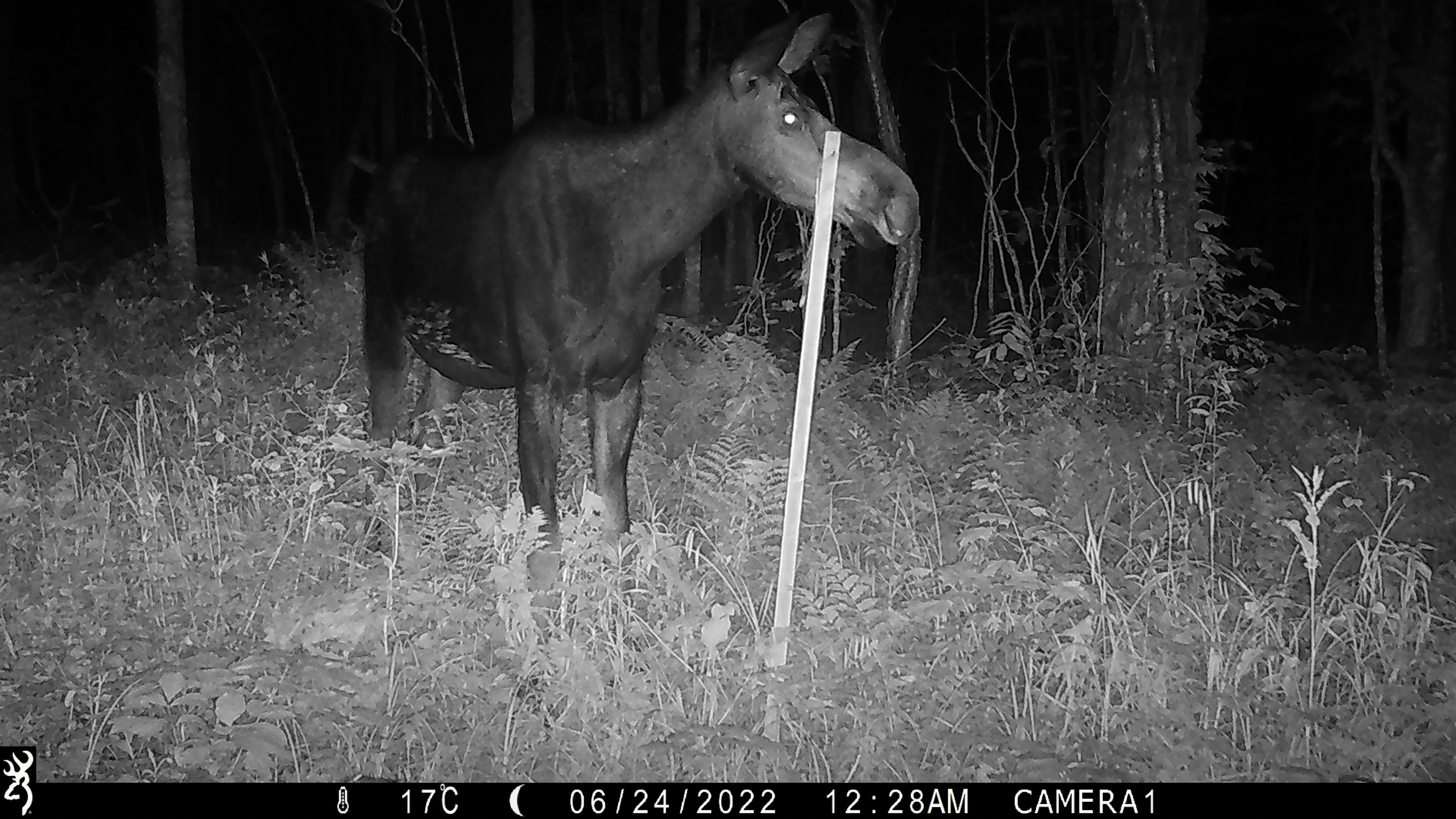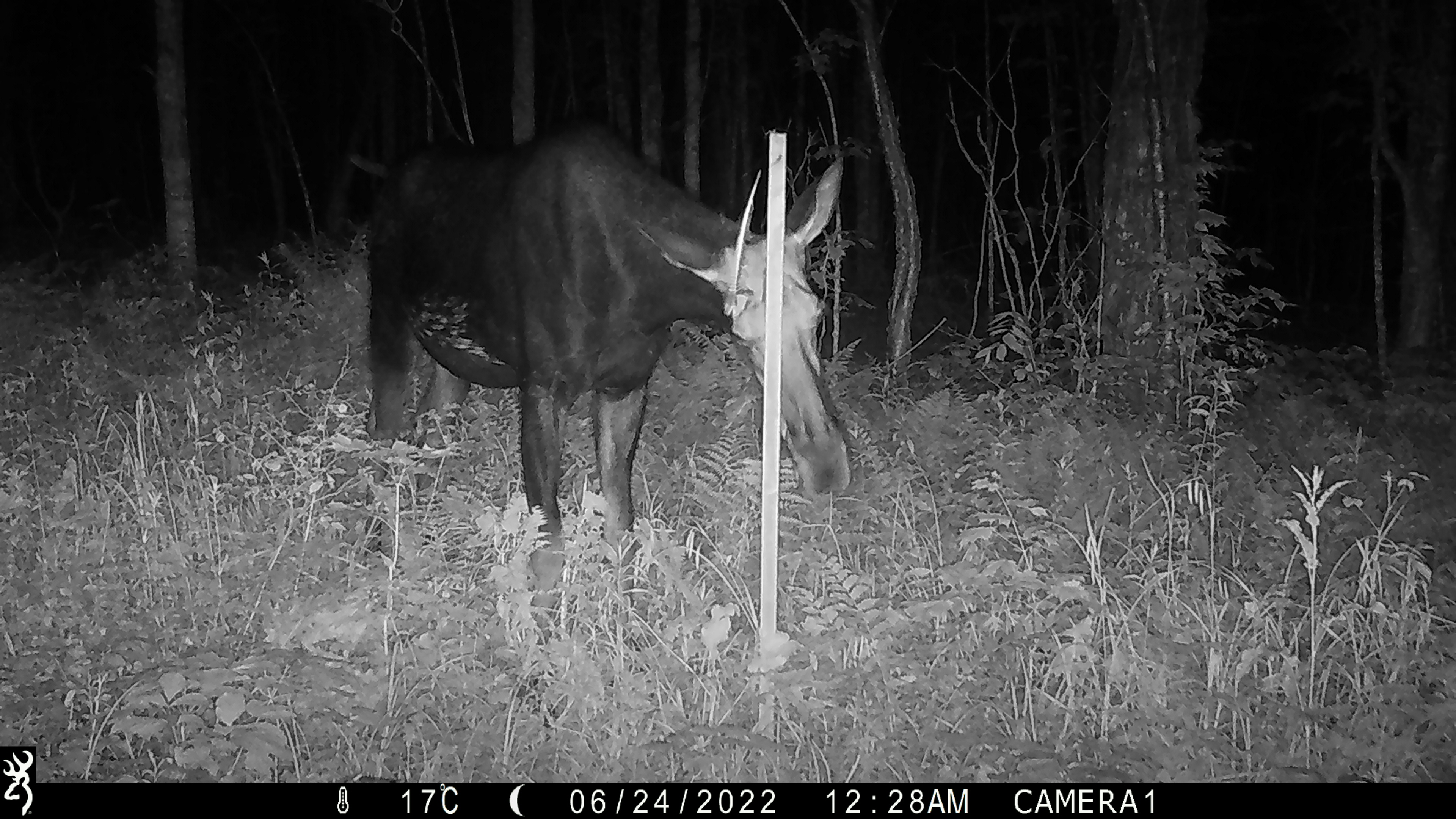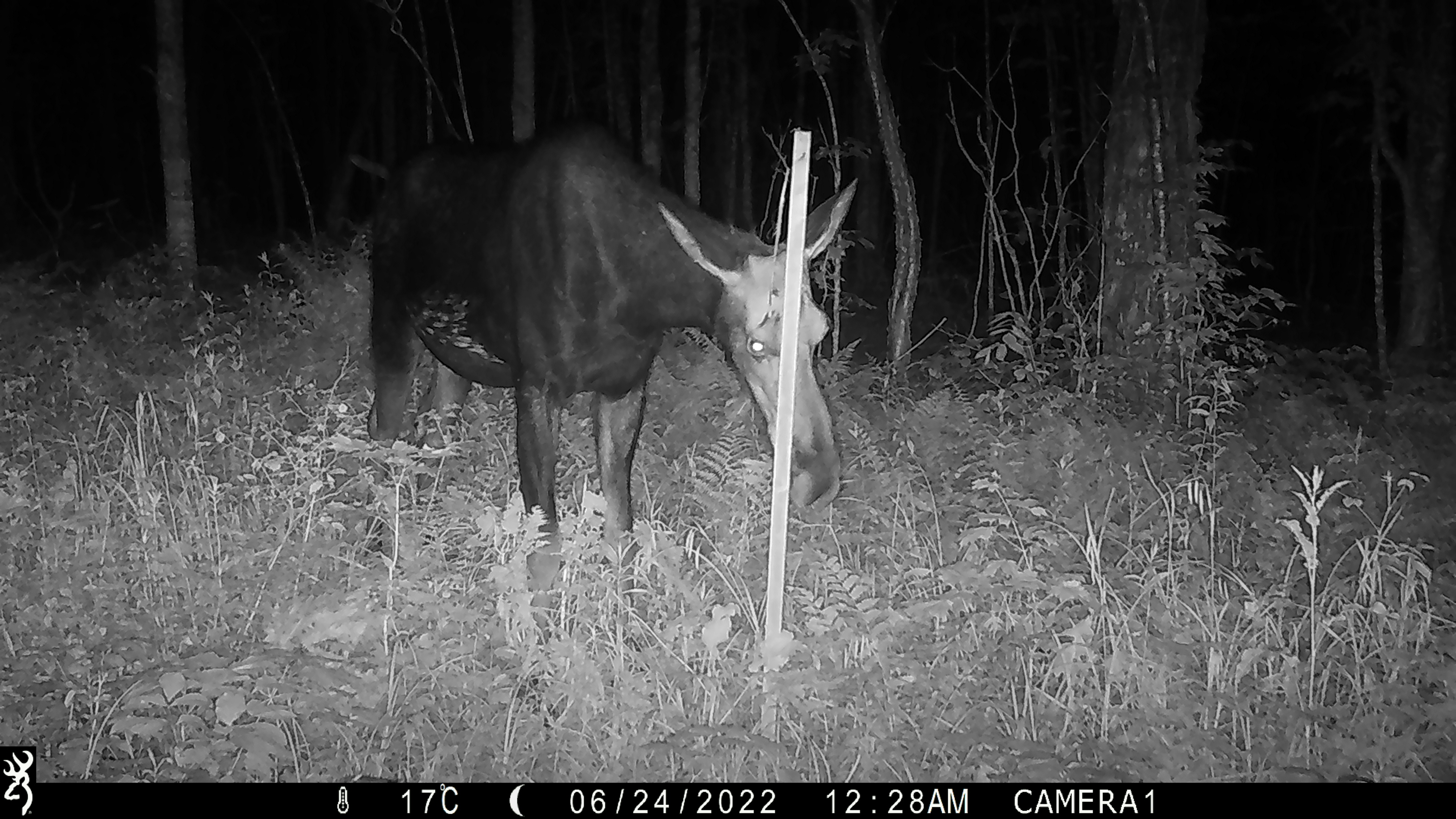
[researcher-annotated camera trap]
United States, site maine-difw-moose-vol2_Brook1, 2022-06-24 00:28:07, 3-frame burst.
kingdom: Animalia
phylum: Chordata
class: Mammalia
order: Artiodactyla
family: Cervidae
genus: Alces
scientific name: Alces alces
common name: moose